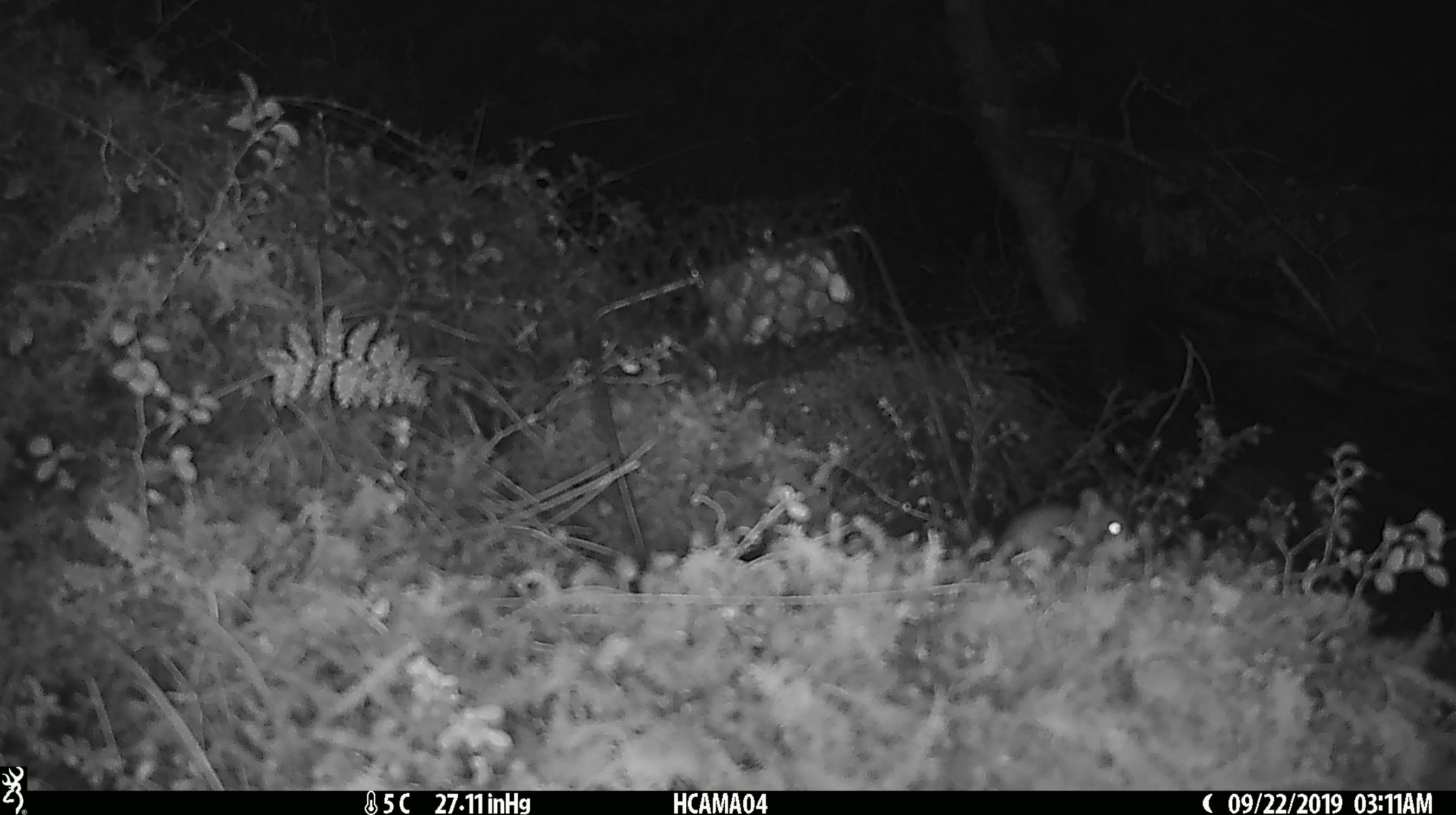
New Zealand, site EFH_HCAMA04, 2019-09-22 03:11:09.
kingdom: Animalia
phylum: Chordata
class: Mammalia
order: Rodentia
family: Muridae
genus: Mus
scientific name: Mus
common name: mouse